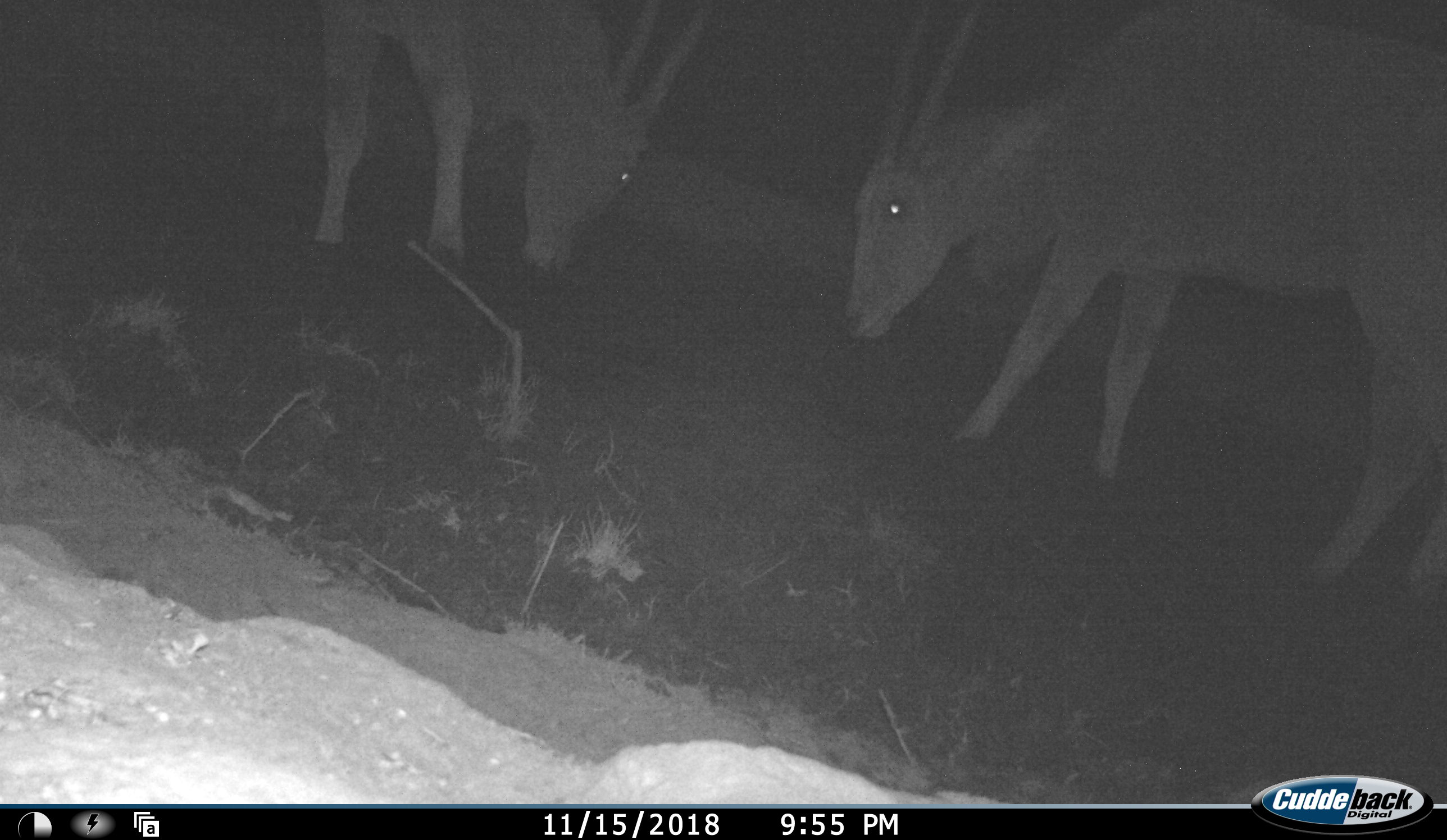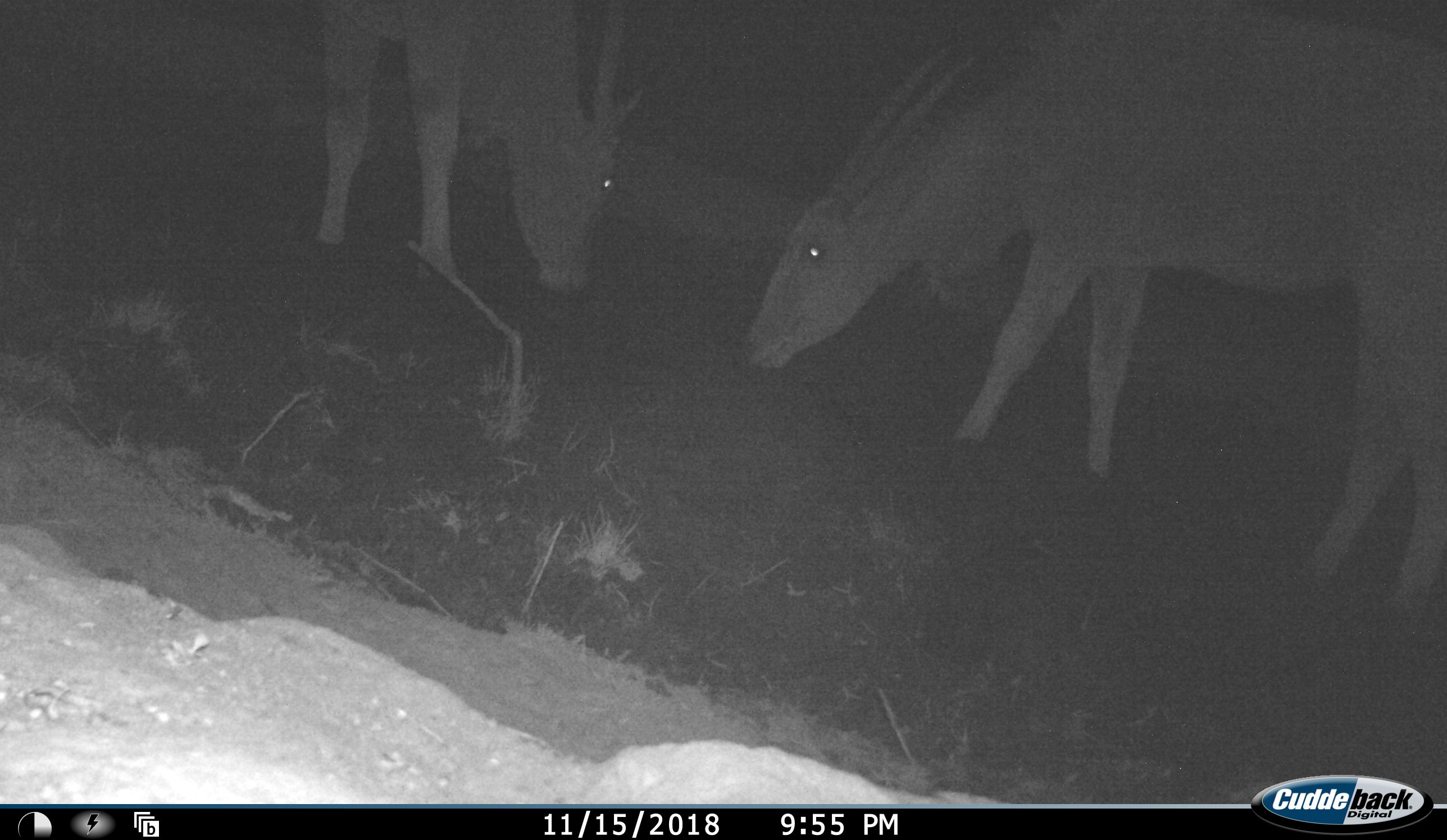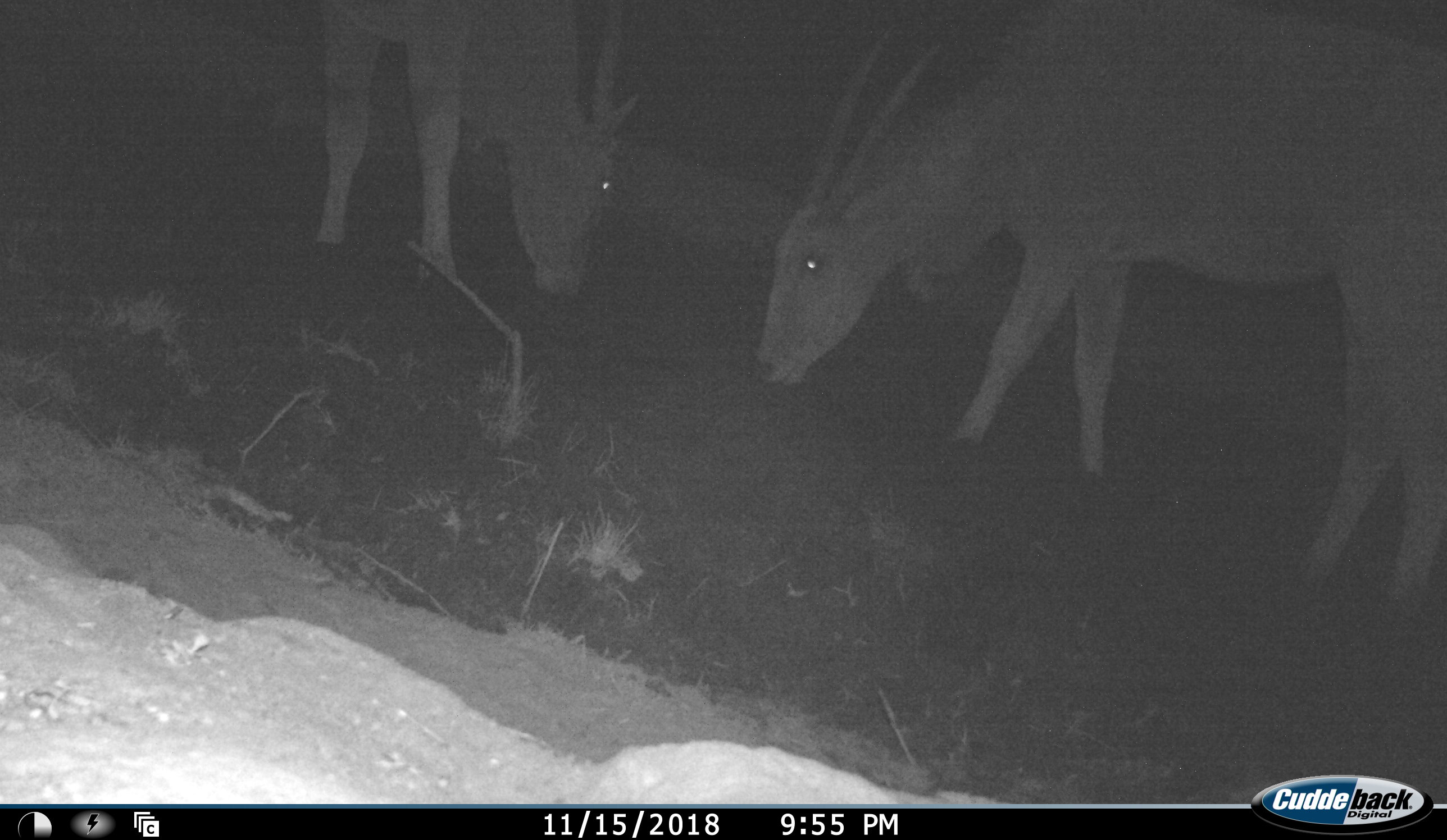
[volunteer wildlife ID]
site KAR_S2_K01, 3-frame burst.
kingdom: Animalia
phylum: Chordata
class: Mammalia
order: Artiodactyla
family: Bovidae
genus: Tragelaphus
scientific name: Tragelaphus oryx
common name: eland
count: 2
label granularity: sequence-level